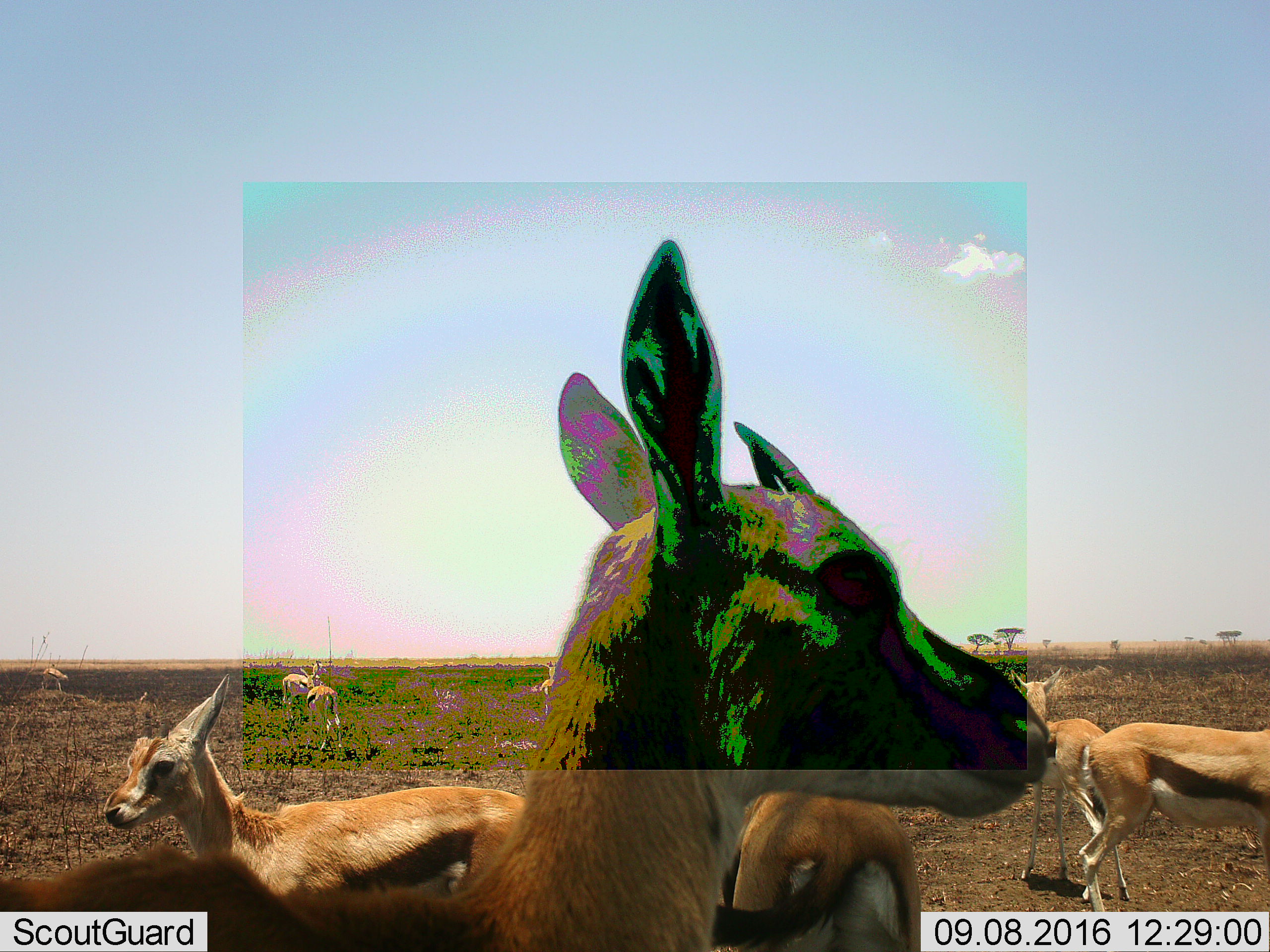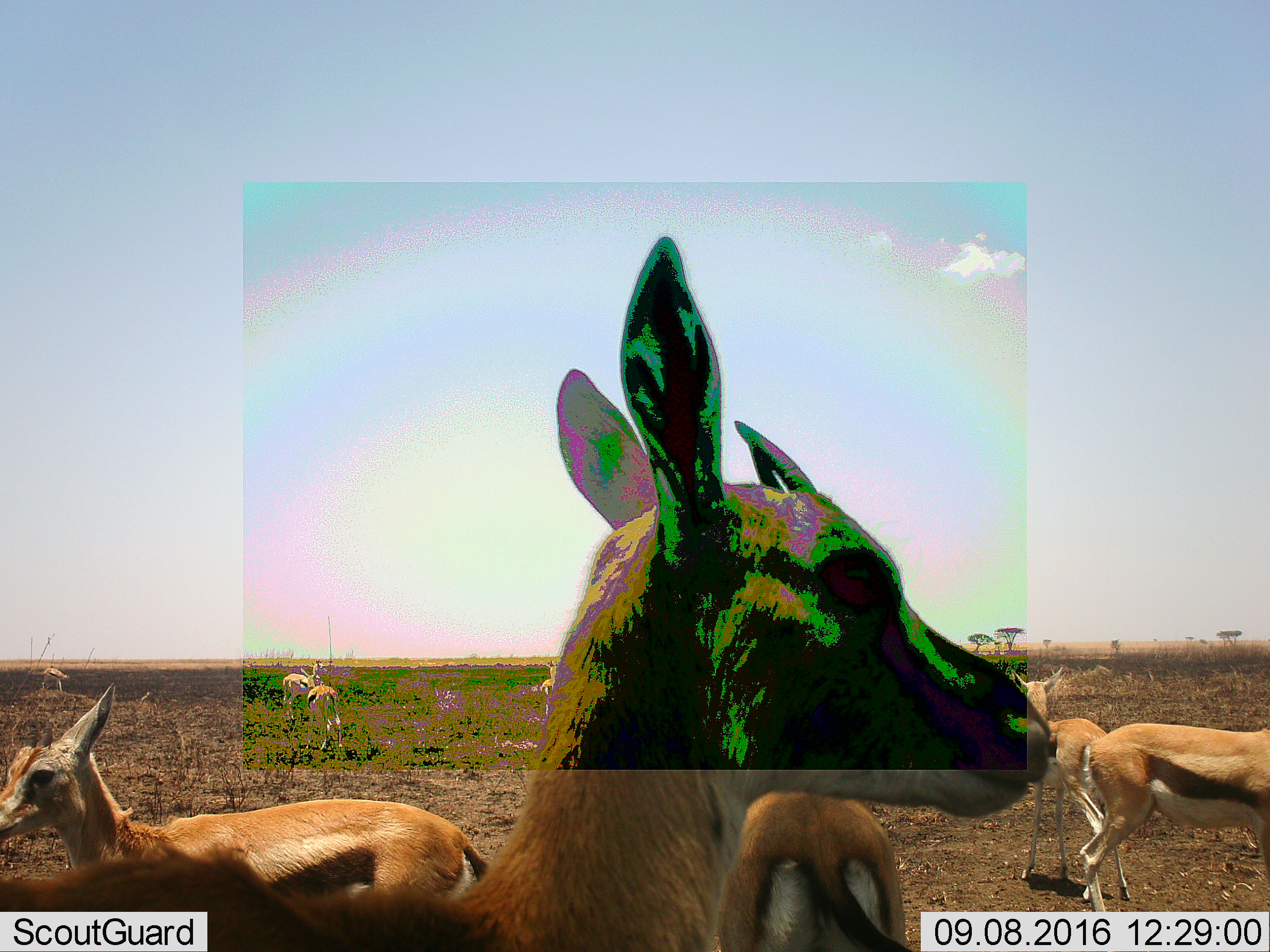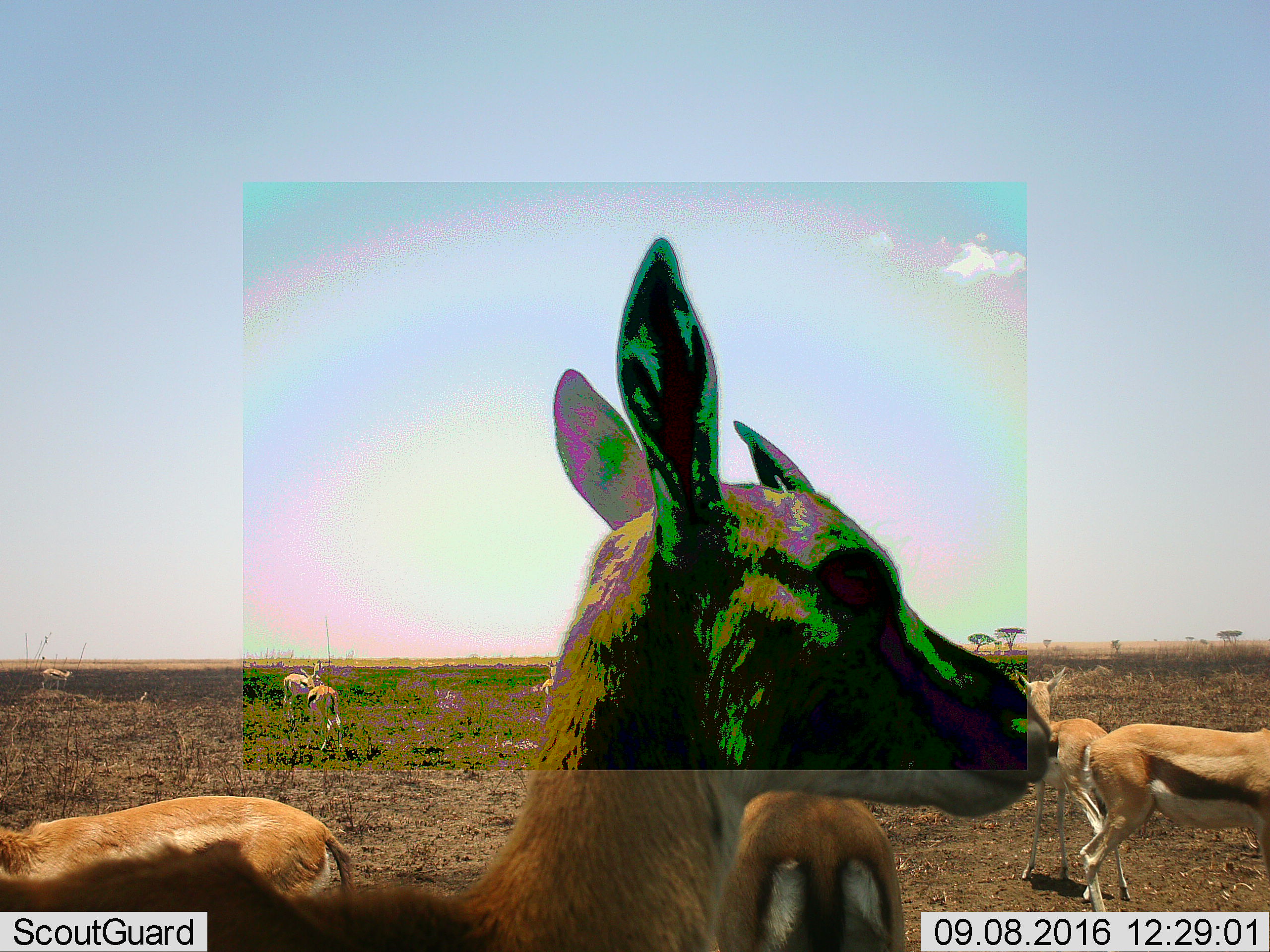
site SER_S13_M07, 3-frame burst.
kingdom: Animalia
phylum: Chordata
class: Mammalia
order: Artiodactyla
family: Bovidae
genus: Eudorcas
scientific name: Eudorcas thomsonii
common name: thomson's gazelle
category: gazellethomsons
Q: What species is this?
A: Gazellethomsons (thomson's gazelle) (Eudorcas thomsonii).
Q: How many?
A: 9.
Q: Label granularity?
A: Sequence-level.